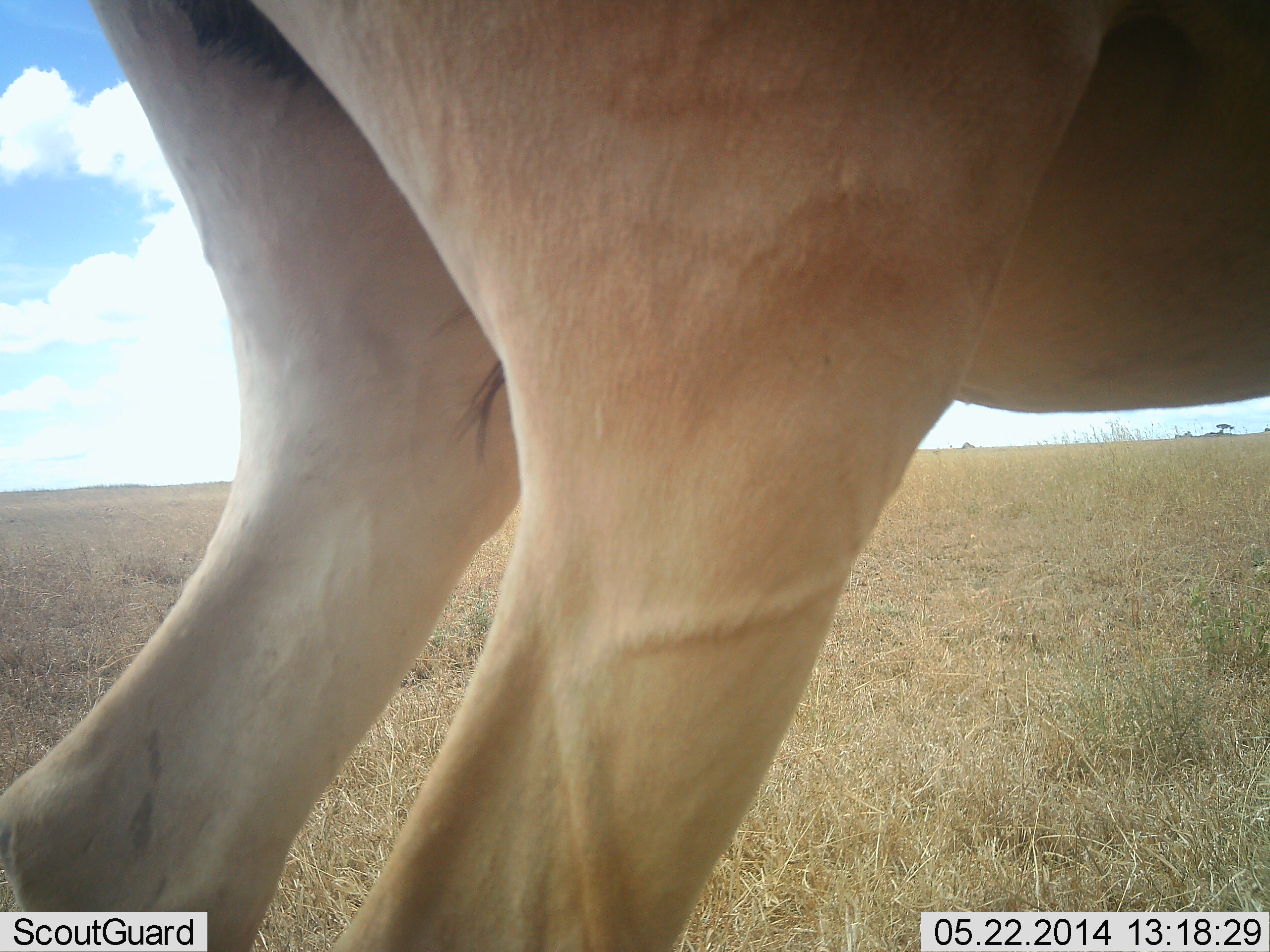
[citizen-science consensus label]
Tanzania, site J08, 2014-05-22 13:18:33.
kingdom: Animalia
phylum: Chordata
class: Mammalia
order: Artiodactyla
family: Bovidae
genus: Alcelaphus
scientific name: Alcelaphus buselaphus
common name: hartebeest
Hartebeest (Alcelaphus buselaphus), count 1. Behavior (volunteer vote fractions): standing 100%, resting 0%, moving 0%, interacting 0%. Young present (vote fraction): 0%. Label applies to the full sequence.